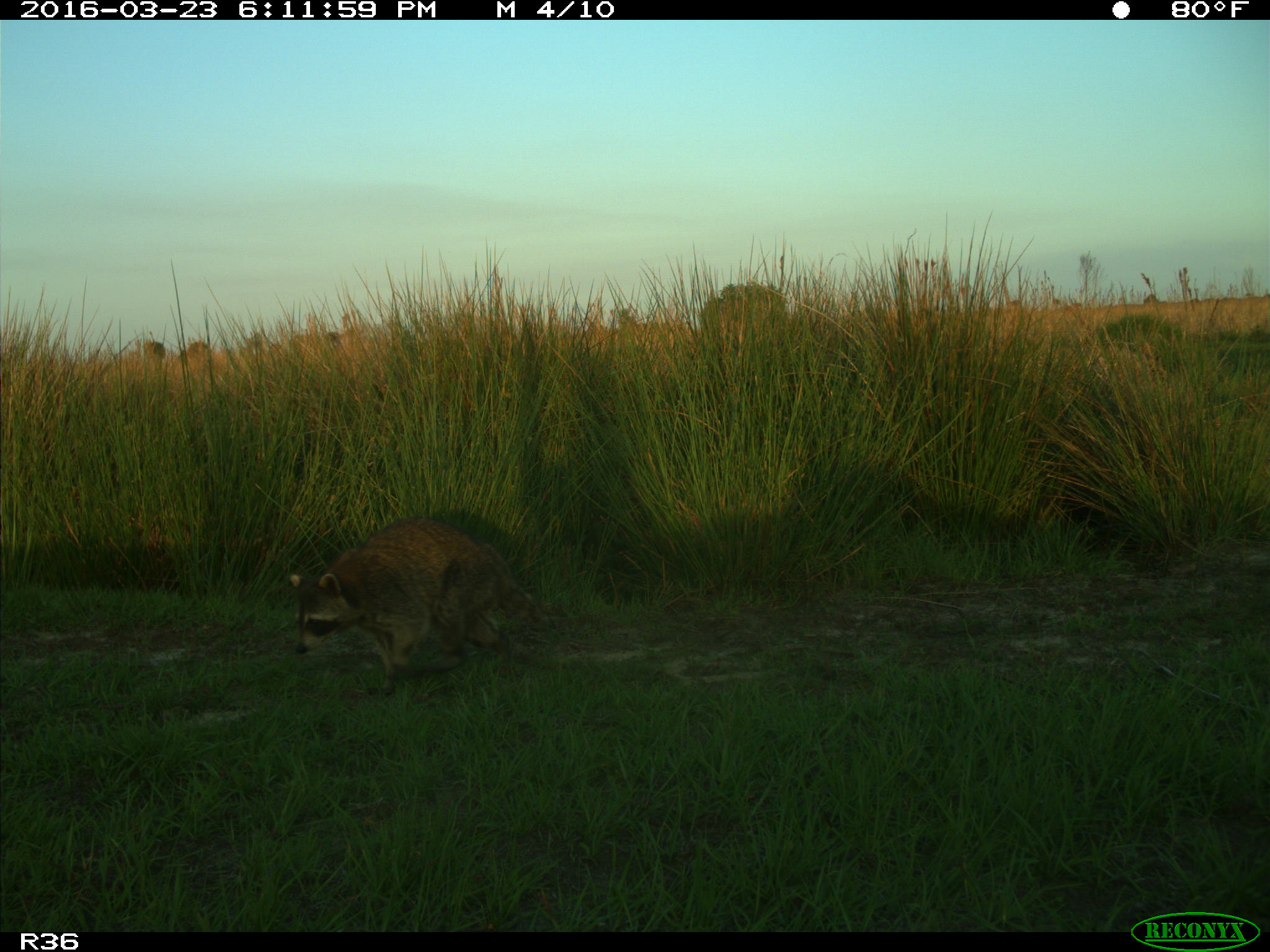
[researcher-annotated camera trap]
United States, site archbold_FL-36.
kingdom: Animalia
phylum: Chordata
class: Mammalia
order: Carnivora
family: Procyonidae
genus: Procyon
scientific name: Procyon lotor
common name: common raccoon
Procyon lotor (common raccoon).